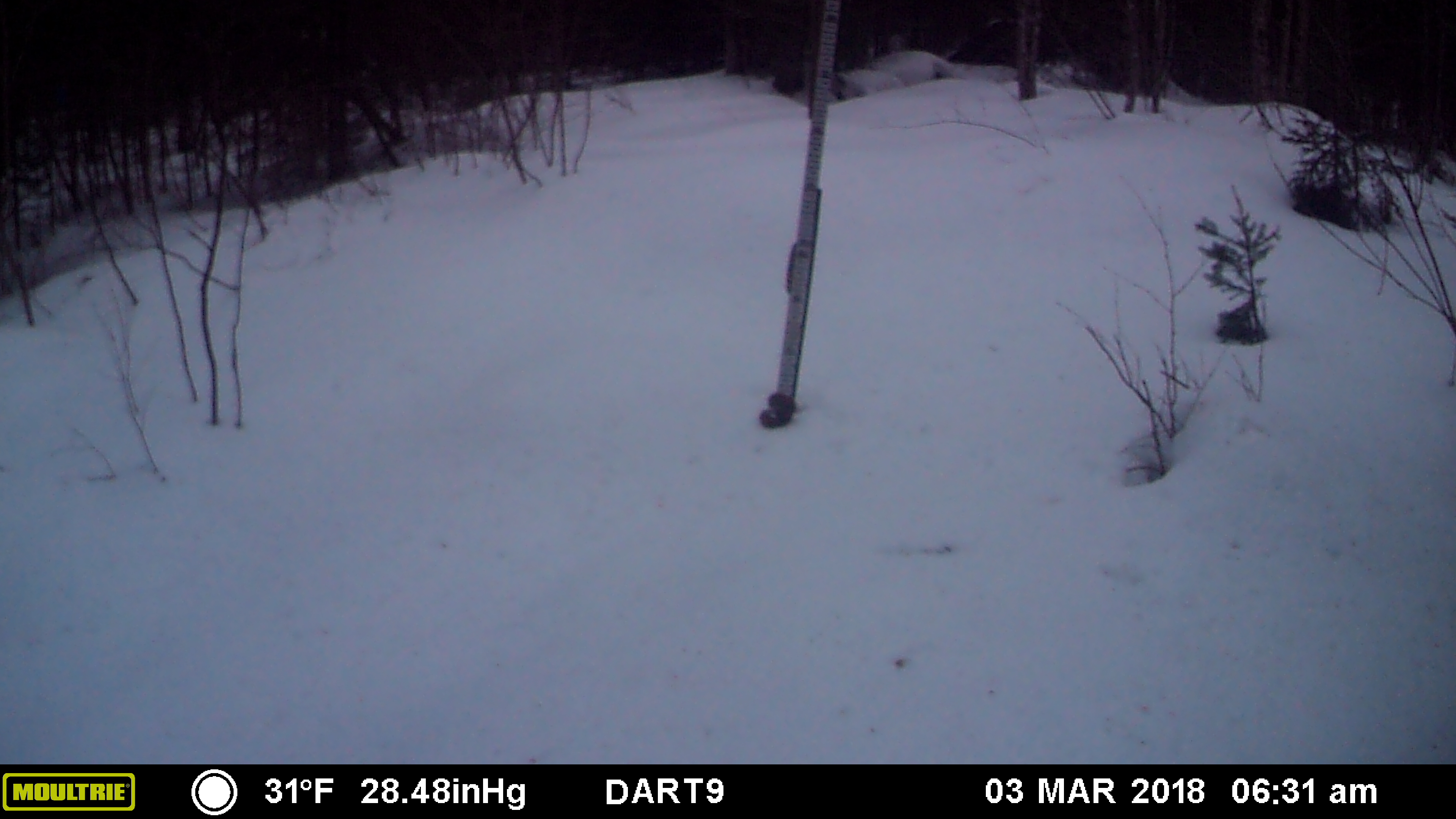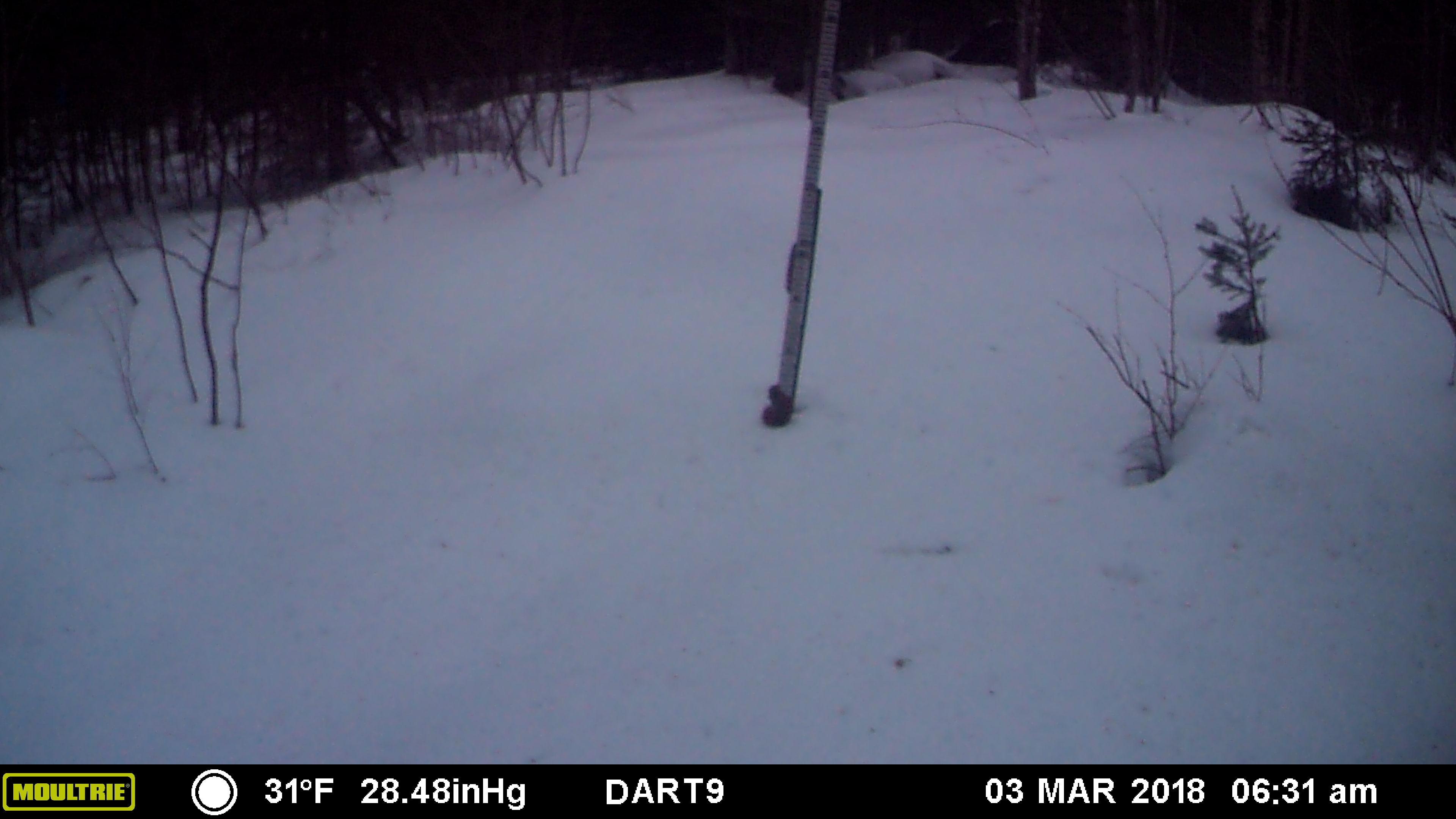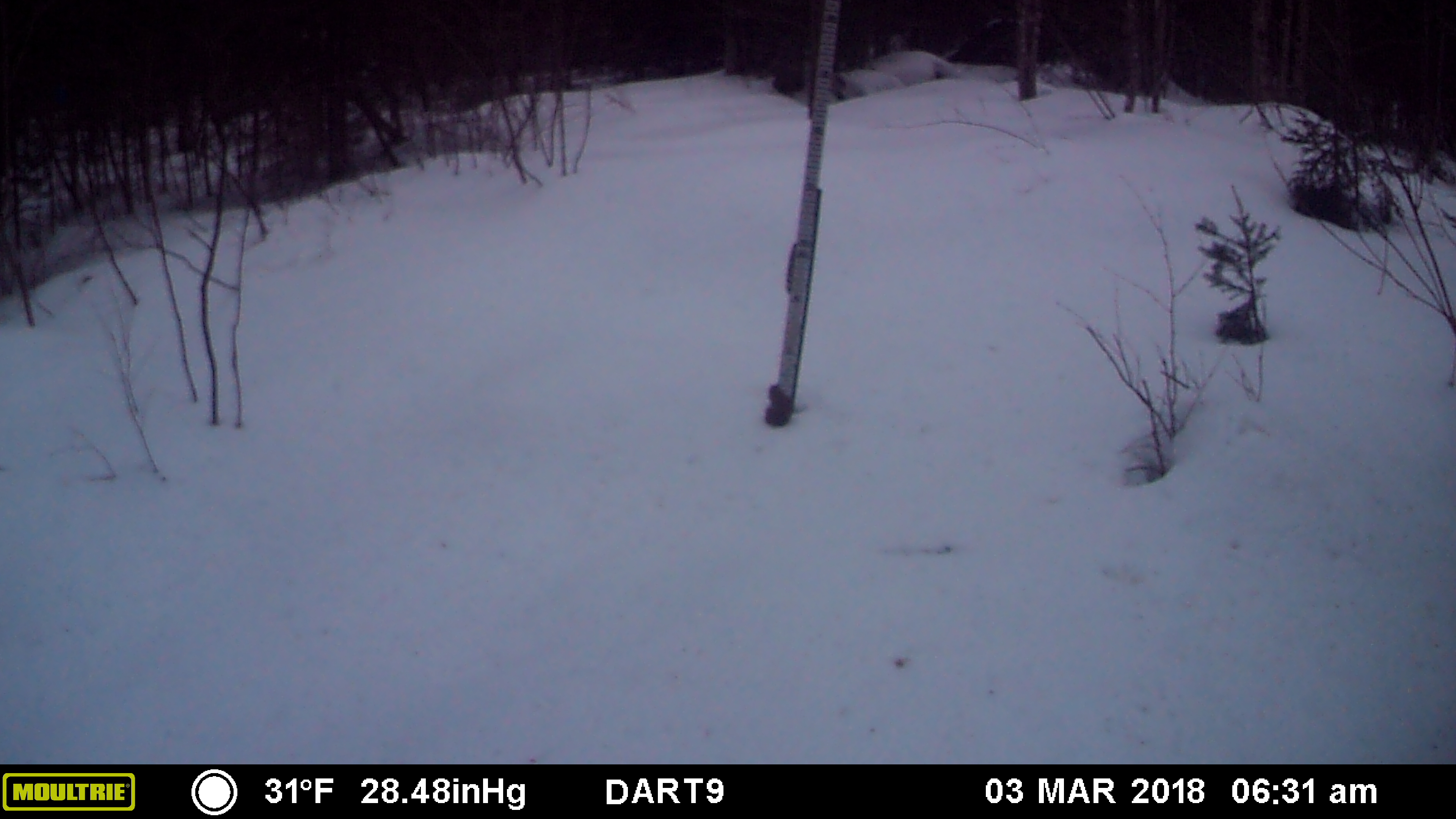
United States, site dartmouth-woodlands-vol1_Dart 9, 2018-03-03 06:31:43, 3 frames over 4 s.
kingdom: Animalia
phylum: Chordata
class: Mammalia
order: Rodentia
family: Sciuridae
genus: Tamiasciurus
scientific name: Tamiasciurus hudsonicus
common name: red squirrel